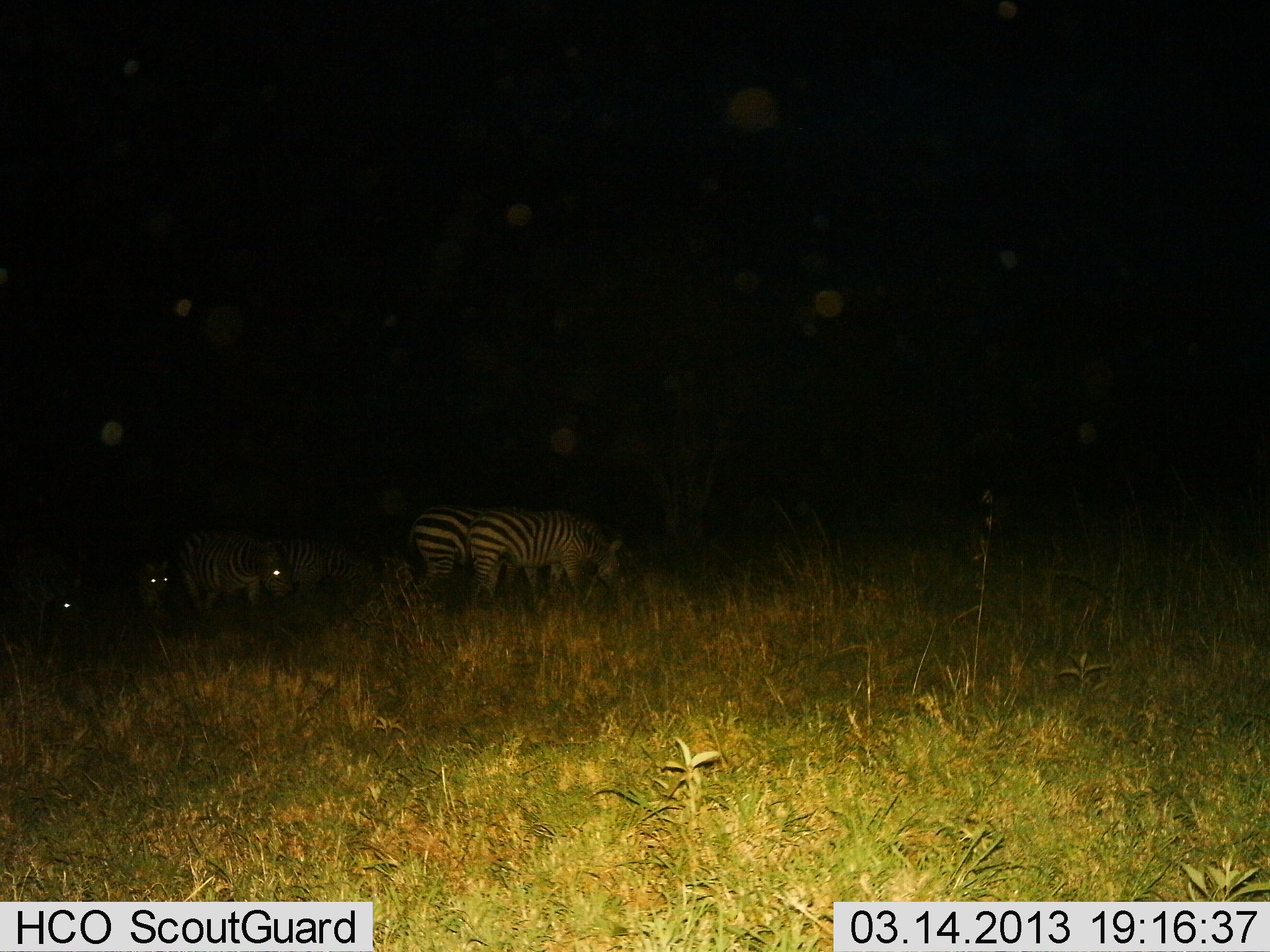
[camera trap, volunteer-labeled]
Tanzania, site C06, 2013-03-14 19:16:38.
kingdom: Animalia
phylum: Chordata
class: Mammalia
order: Perissodactyla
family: Equidae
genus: Equus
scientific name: Equus quagga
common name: plains zebra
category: zebra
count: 6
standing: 8%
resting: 0%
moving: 23%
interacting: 0%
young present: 8%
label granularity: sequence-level